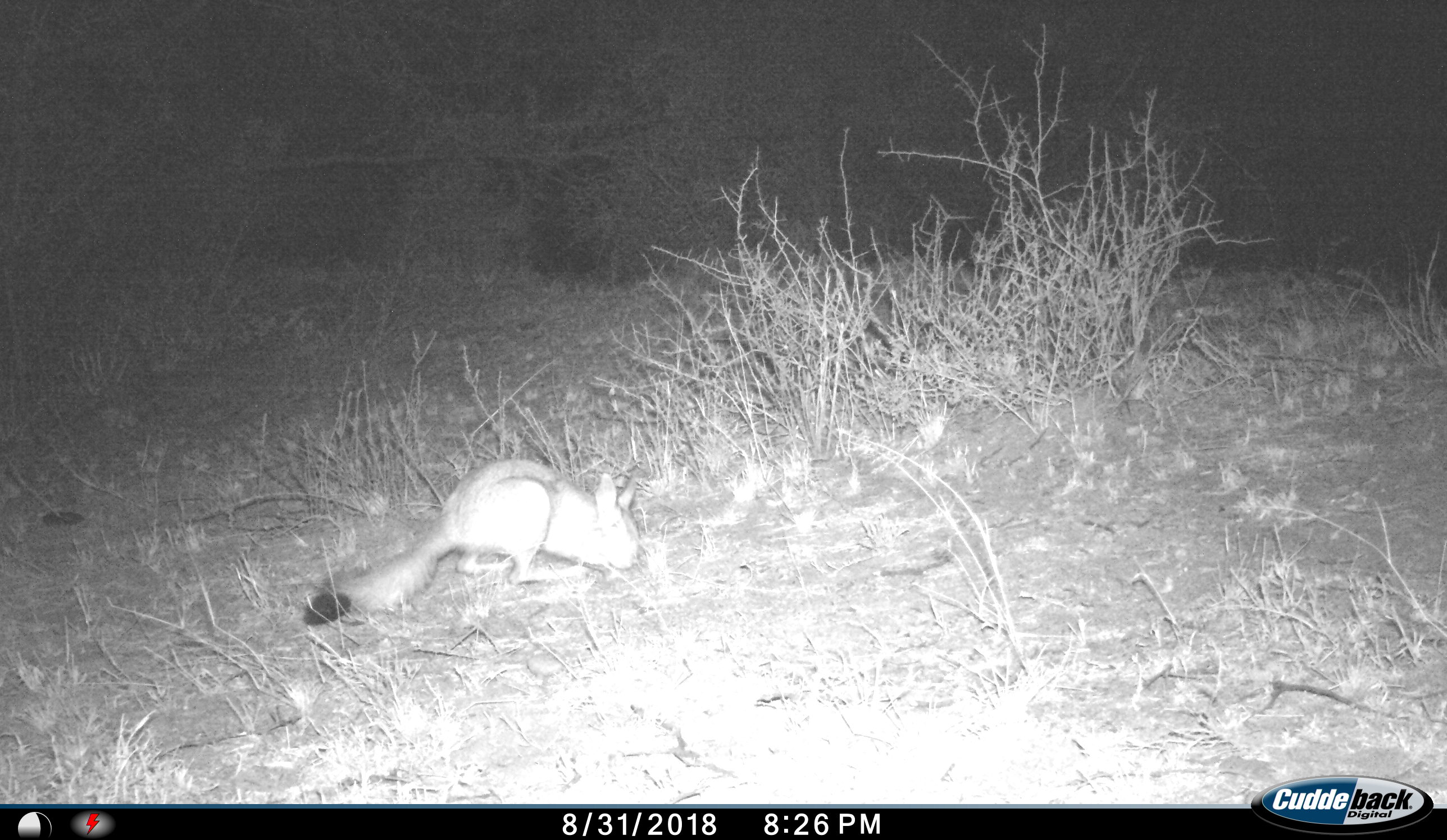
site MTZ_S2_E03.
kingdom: Animalia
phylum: Chordata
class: Mammalia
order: Rodentia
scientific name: Rodentia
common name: rodent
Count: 1.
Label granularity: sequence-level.